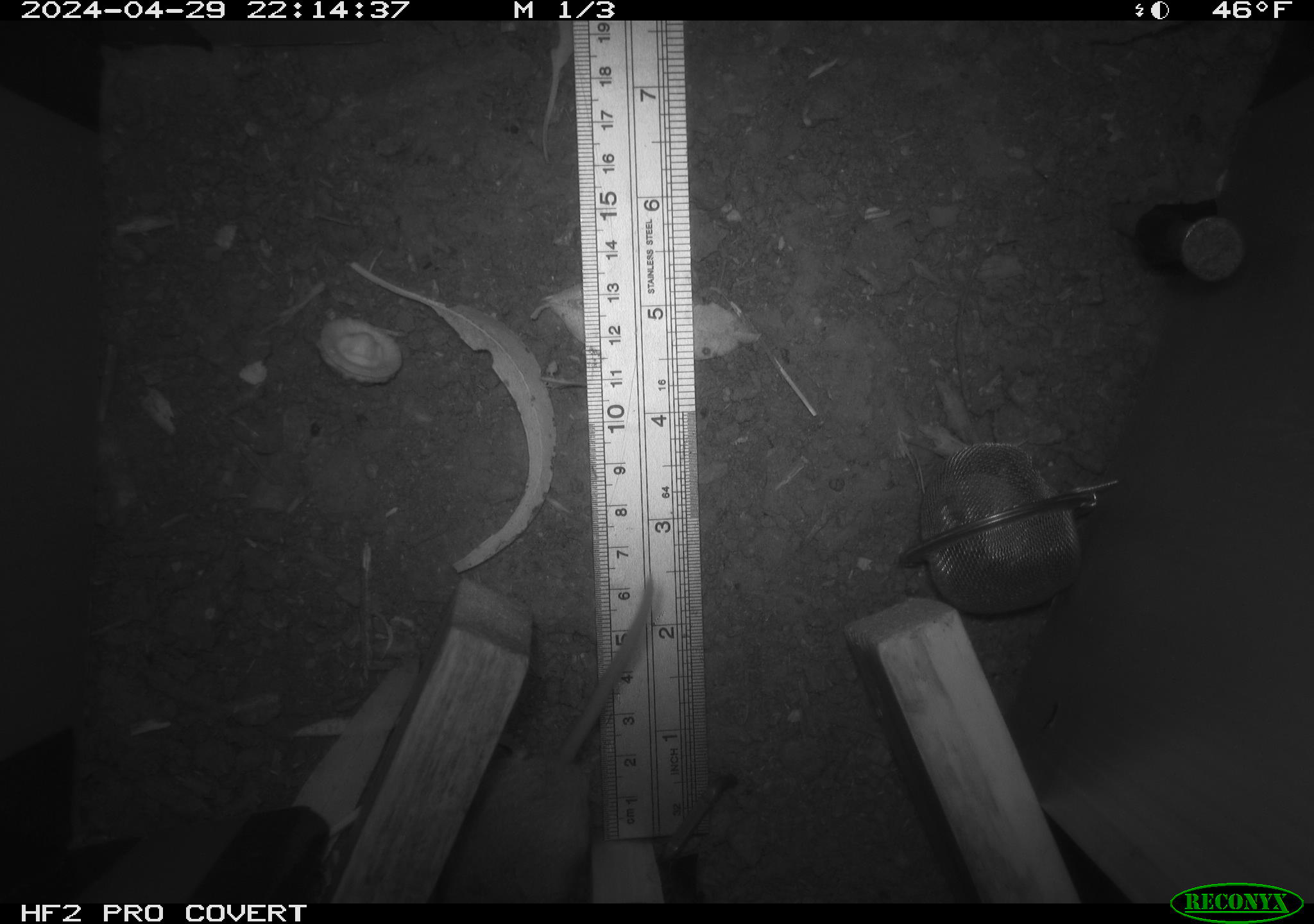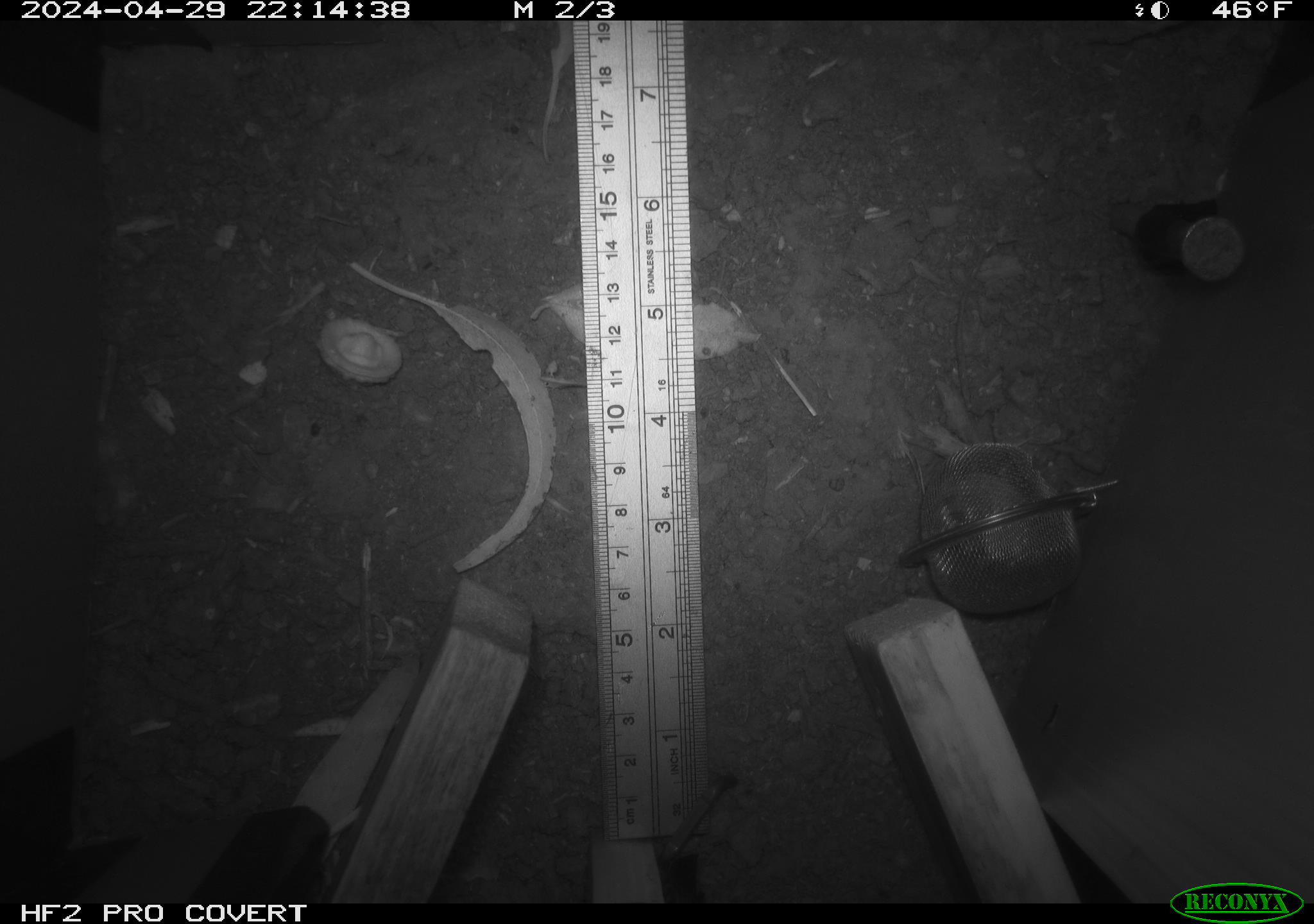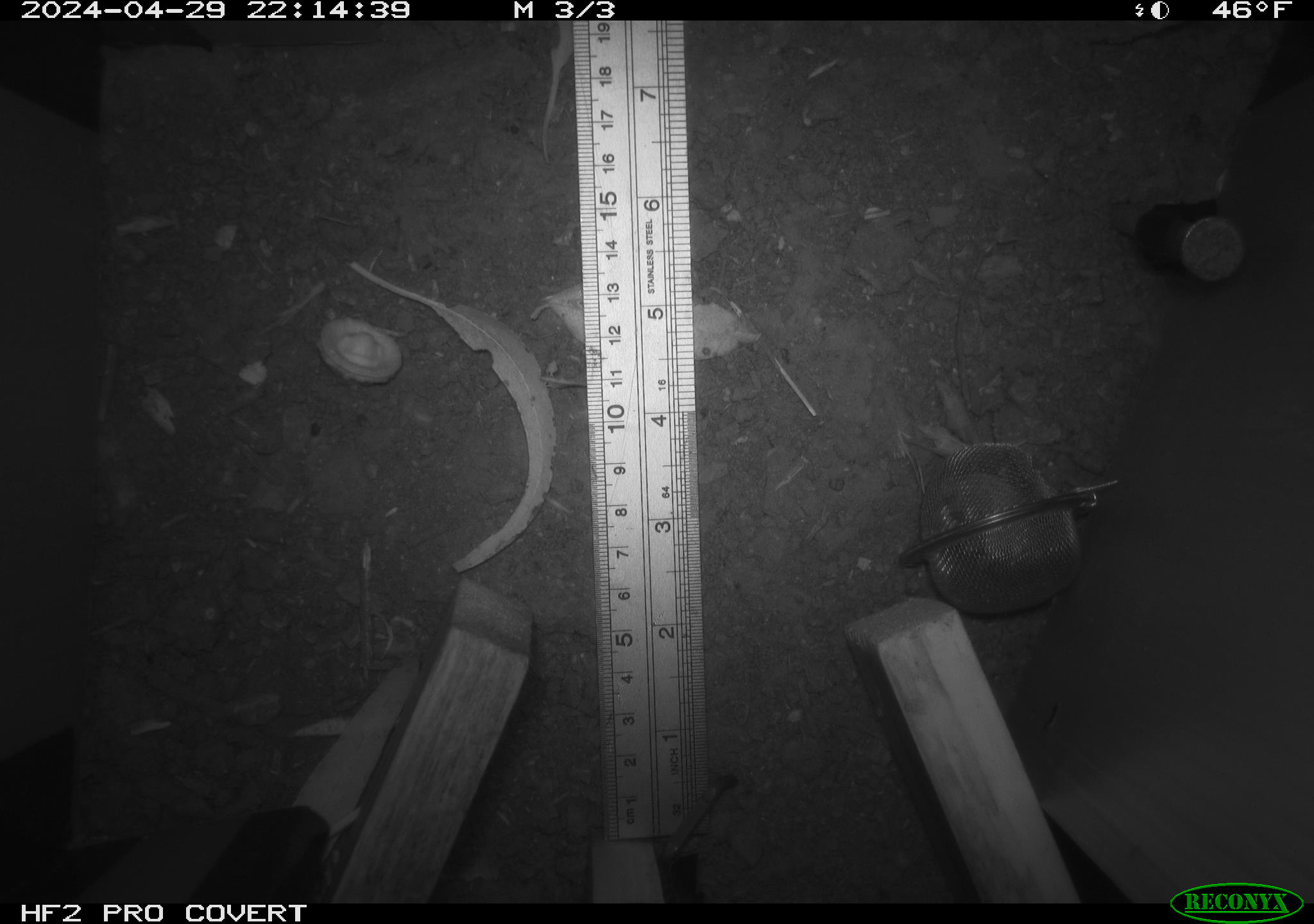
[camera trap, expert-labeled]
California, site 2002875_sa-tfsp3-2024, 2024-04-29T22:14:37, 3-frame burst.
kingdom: Animalia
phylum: Chordata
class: Mammalia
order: Rodentia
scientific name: Rodentia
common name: mouse species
Mouse species (Rodentia).